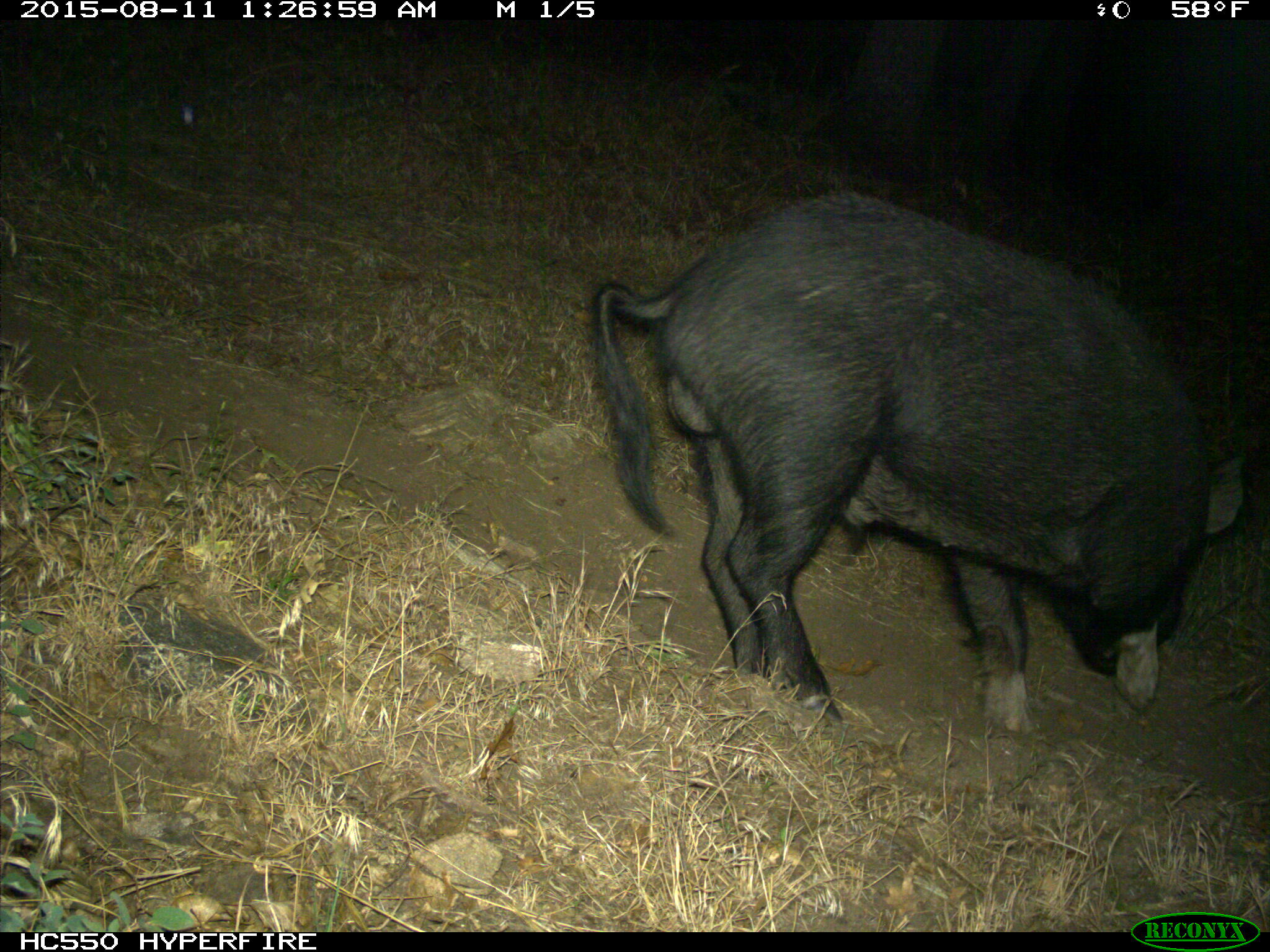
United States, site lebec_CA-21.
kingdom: Animalia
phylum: Chordata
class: Mammalia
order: Artiodactyla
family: Suidae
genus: Sus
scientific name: Sus scrofa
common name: wild boar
Sus scrofa (wild boar).